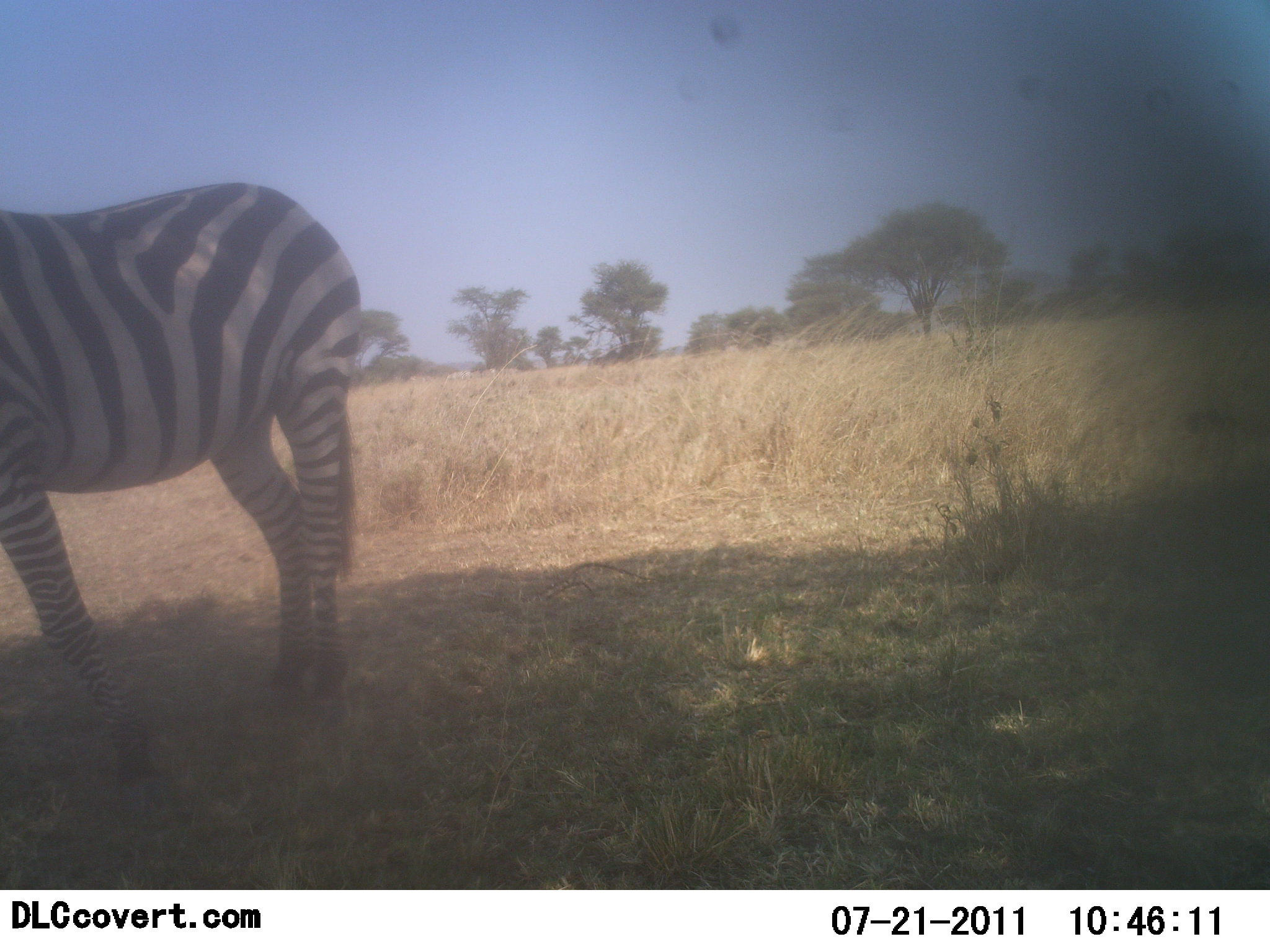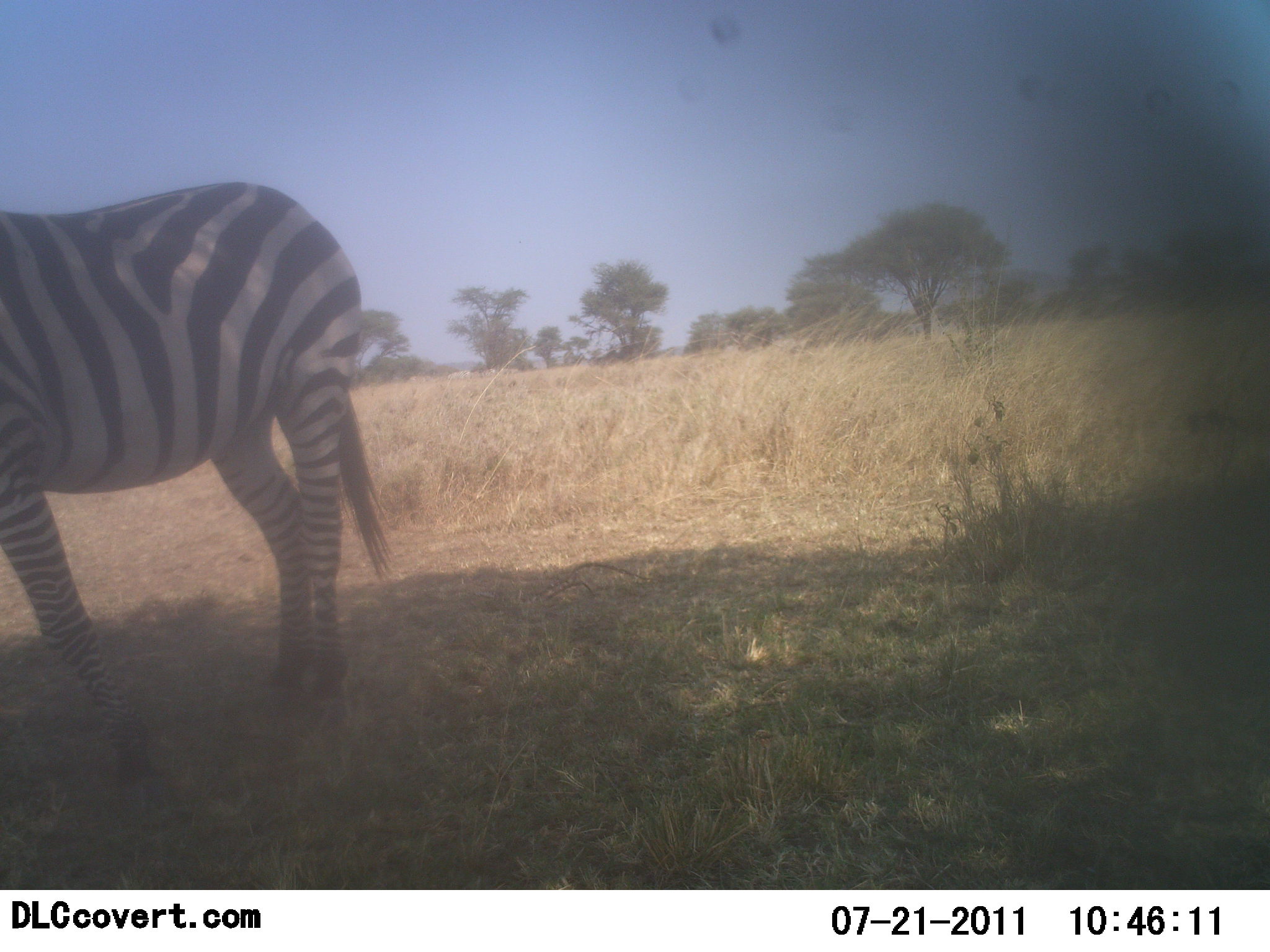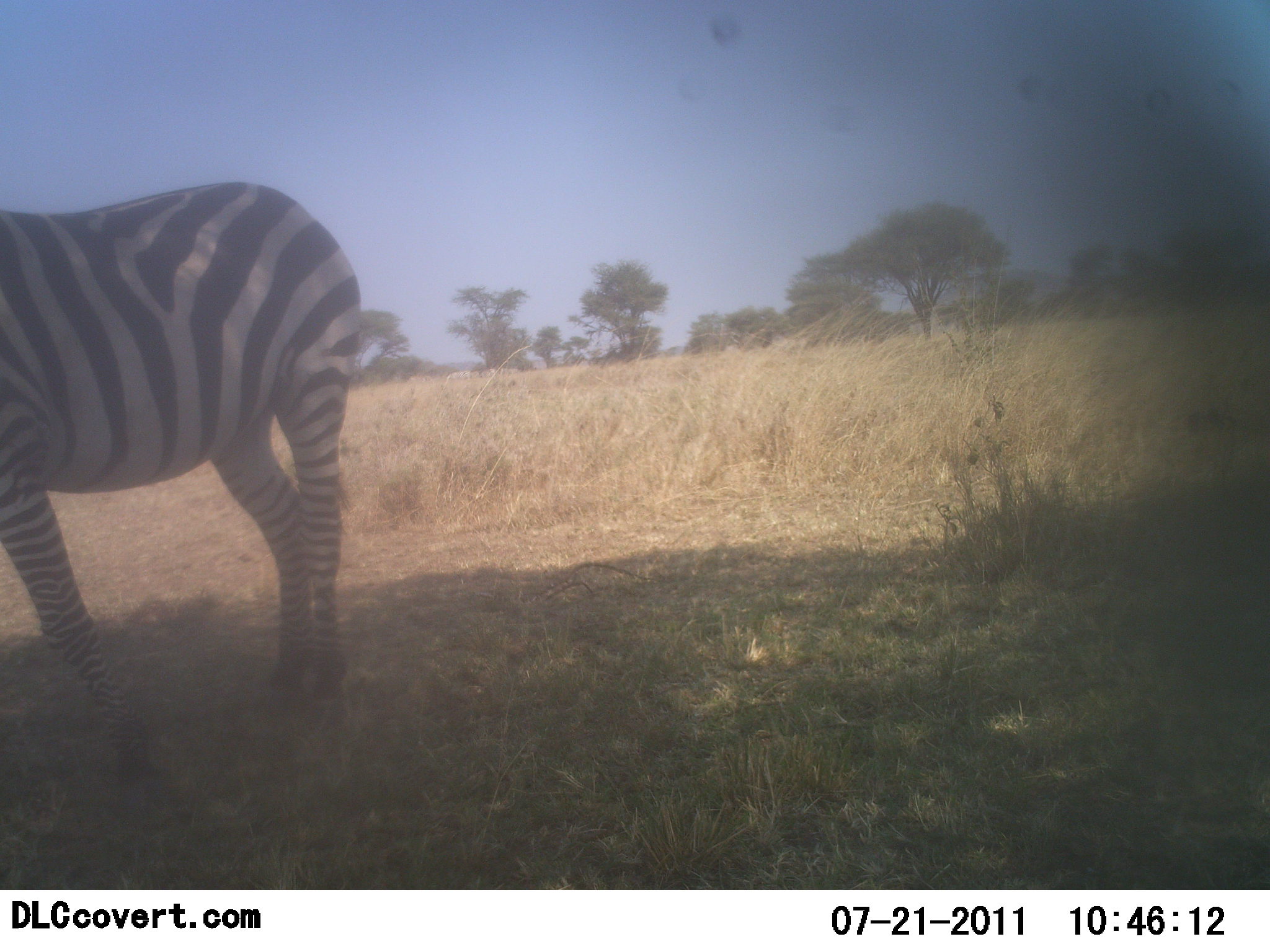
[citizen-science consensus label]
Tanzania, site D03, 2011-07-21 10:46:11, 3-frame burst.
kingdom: Animalia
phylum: Chordata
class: Mammalia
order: Perissodactyla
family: Equidae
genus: Equus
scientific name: Equus quagga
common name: plains zebra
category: zebra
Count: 1.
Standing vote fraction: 91%.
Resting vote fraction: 0%.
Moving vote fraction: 9%.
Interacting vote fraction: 0%.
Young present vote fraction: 0%.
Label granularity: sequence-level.